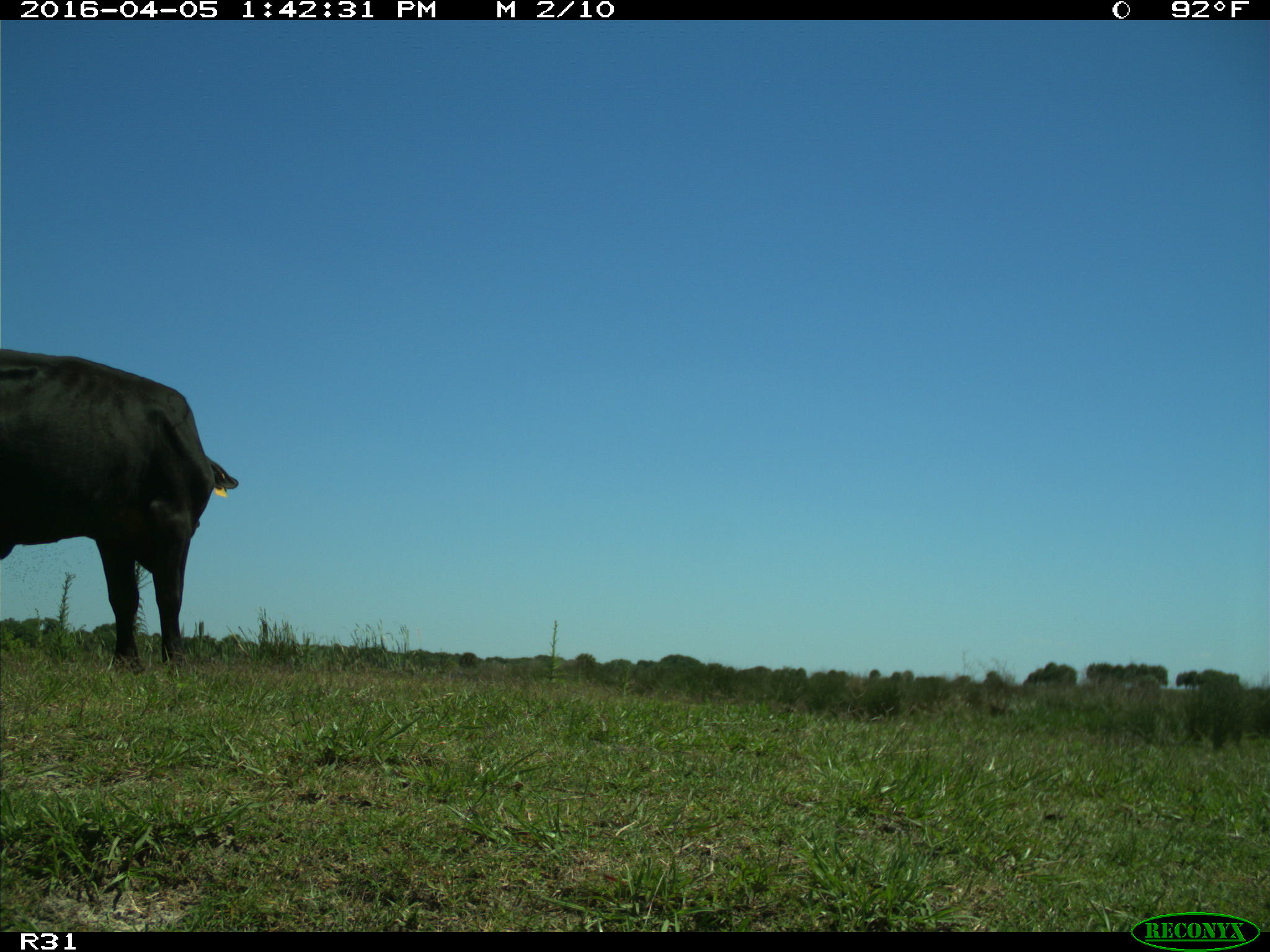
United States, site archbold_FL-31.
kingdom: Animalia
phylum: Chordata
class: Mammalia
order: Artiodactyla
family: Bovidae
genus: Bos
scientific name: Bos taurus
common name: domestic cow